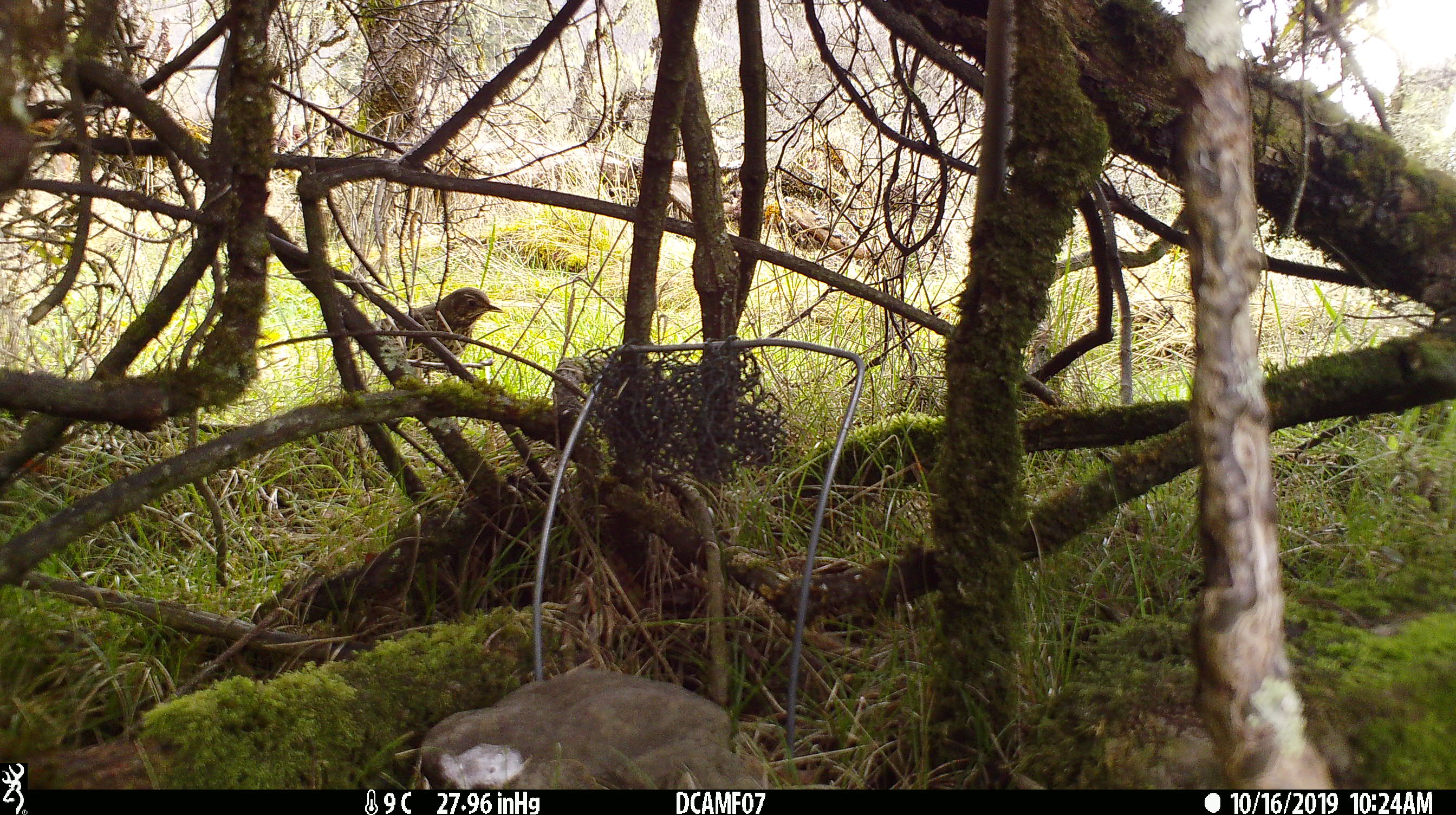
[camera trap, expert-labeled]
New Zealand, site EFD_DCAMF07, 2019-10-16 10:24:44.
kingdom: Animalia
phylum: Chordata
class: Aves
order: Passeriformes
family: Turdidae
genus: Turdus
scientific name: Turdus philomelos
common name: song thrush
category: thrush